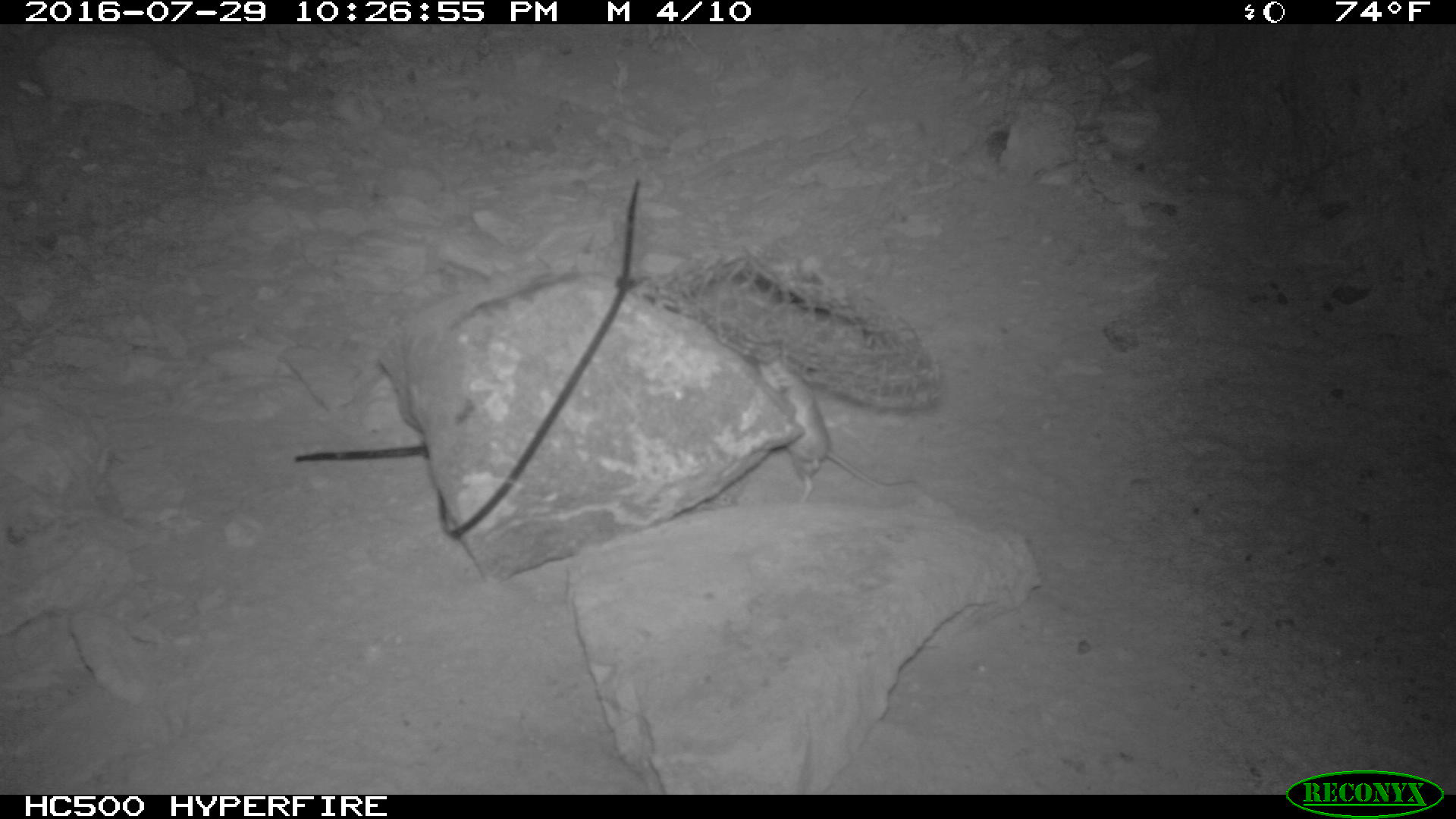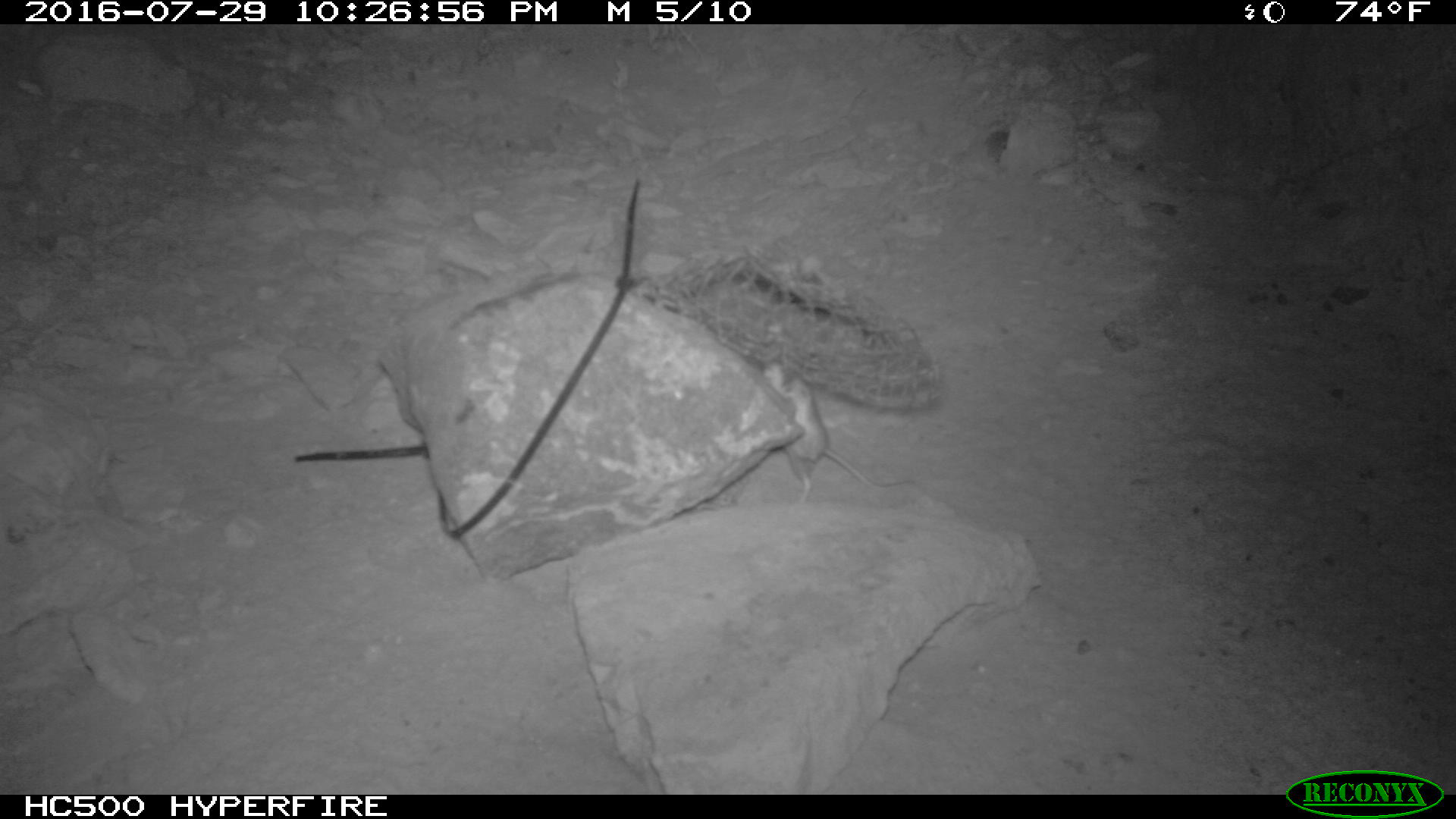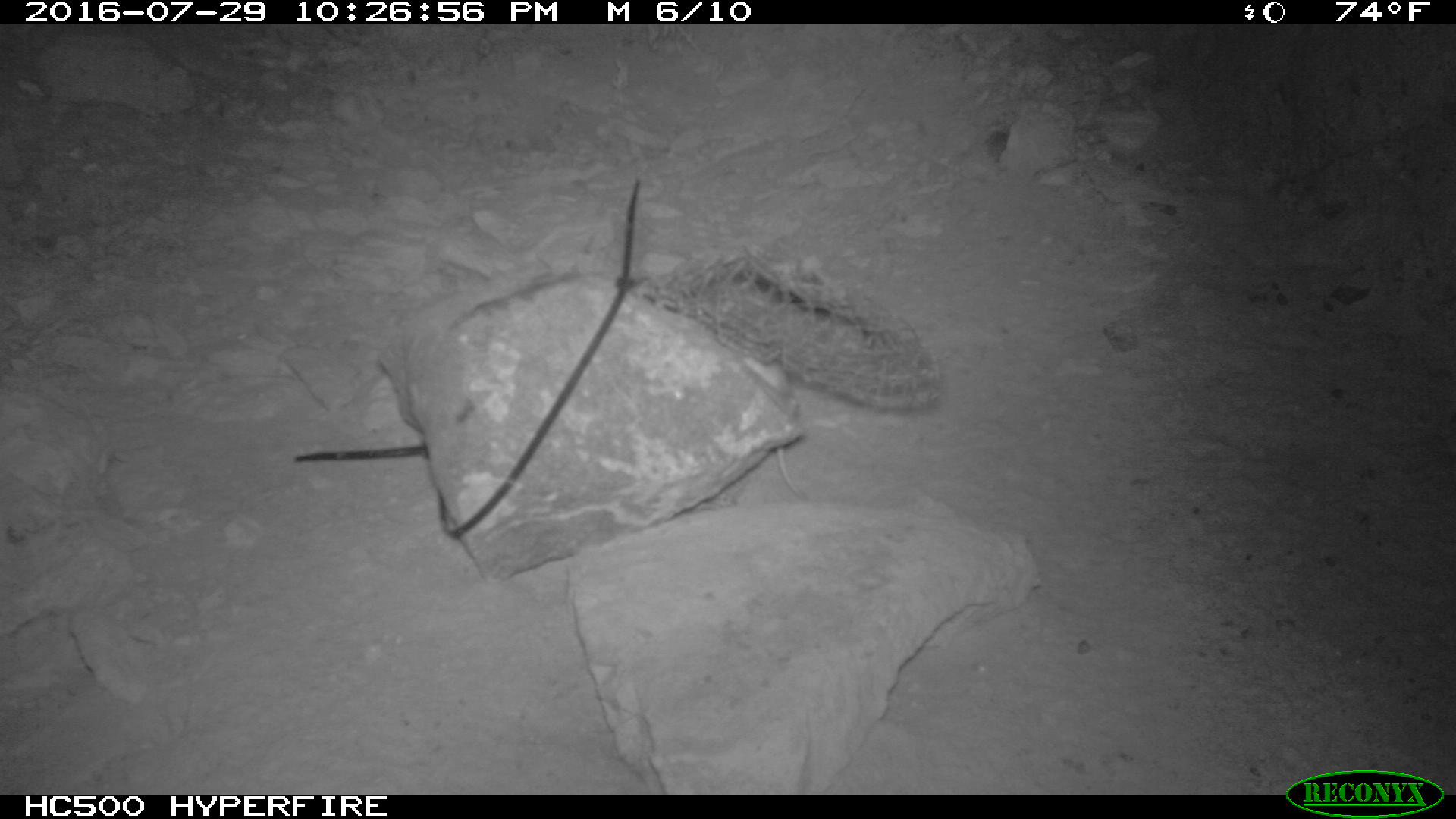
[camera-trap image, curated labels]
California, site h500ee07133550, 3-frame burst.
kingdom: Animalia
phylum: Chordata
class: Mammalia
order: Rodentia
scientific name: Rodentia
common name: rodent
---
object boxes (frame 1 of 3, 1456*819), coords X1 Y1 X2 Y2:
rodent: 758 360 915 504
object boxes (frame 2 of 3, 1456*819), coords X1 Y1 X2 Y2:
rodent: 761 359 912 506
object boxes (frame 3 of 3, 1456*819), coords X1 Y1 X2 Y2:
rodent: 741 353 812 500